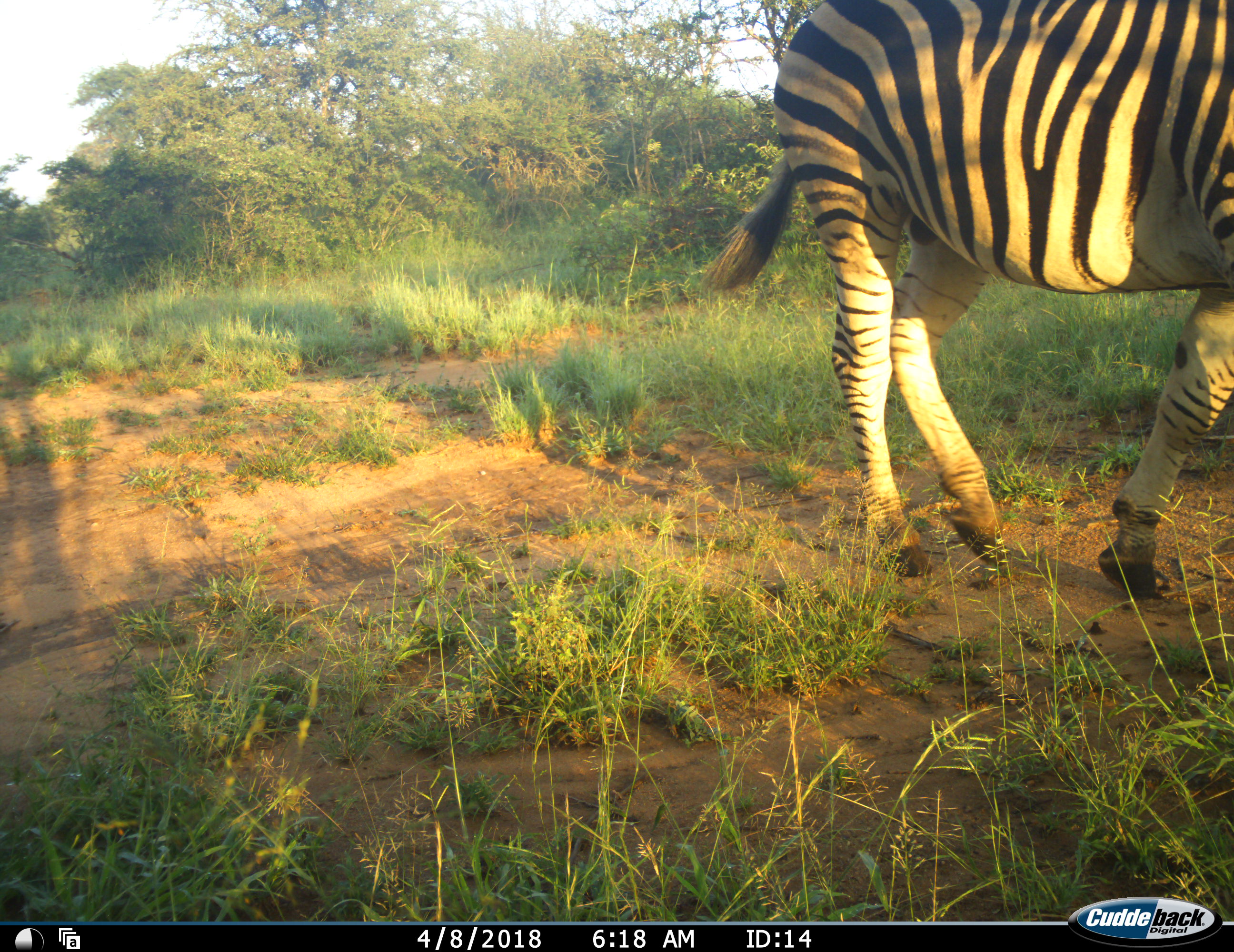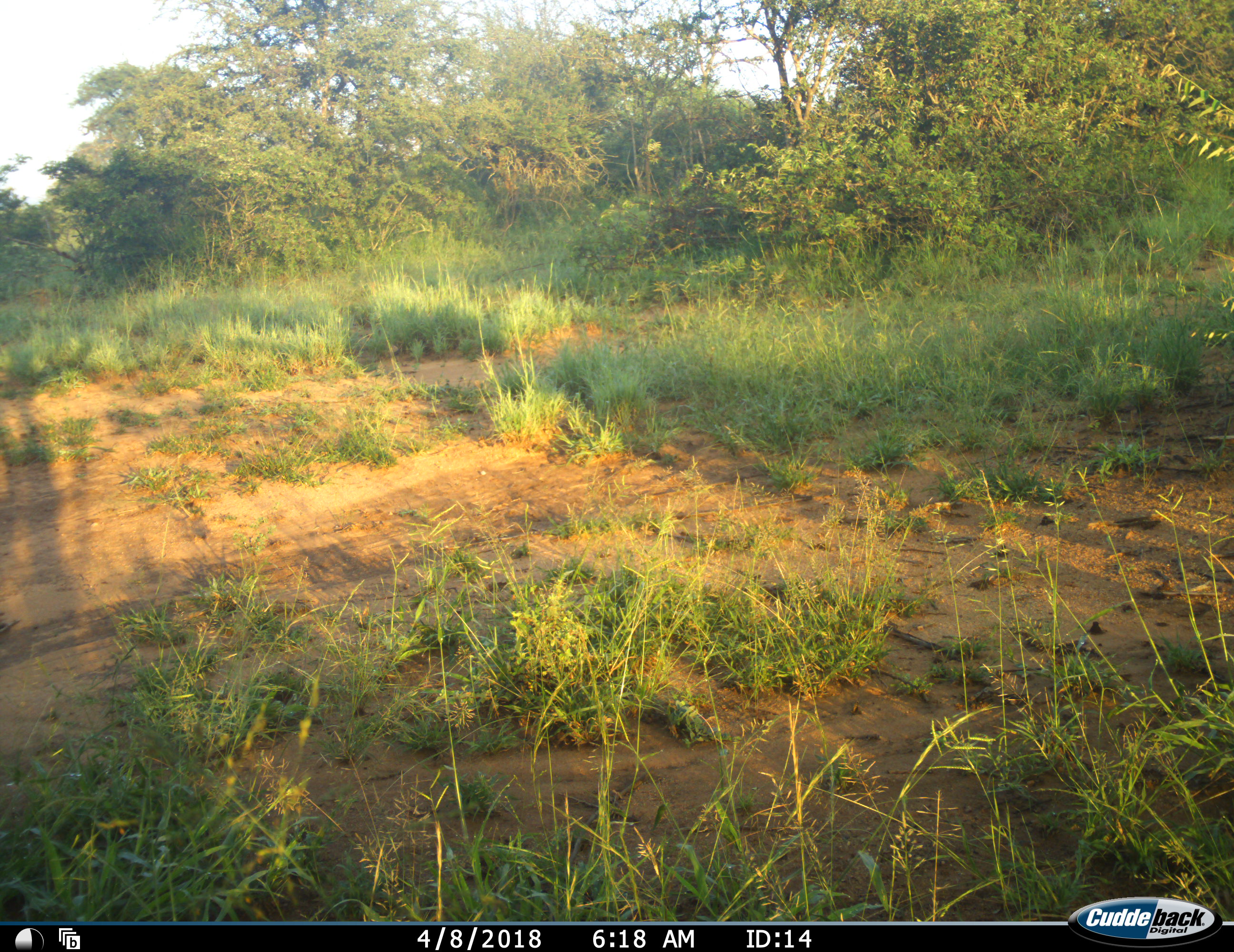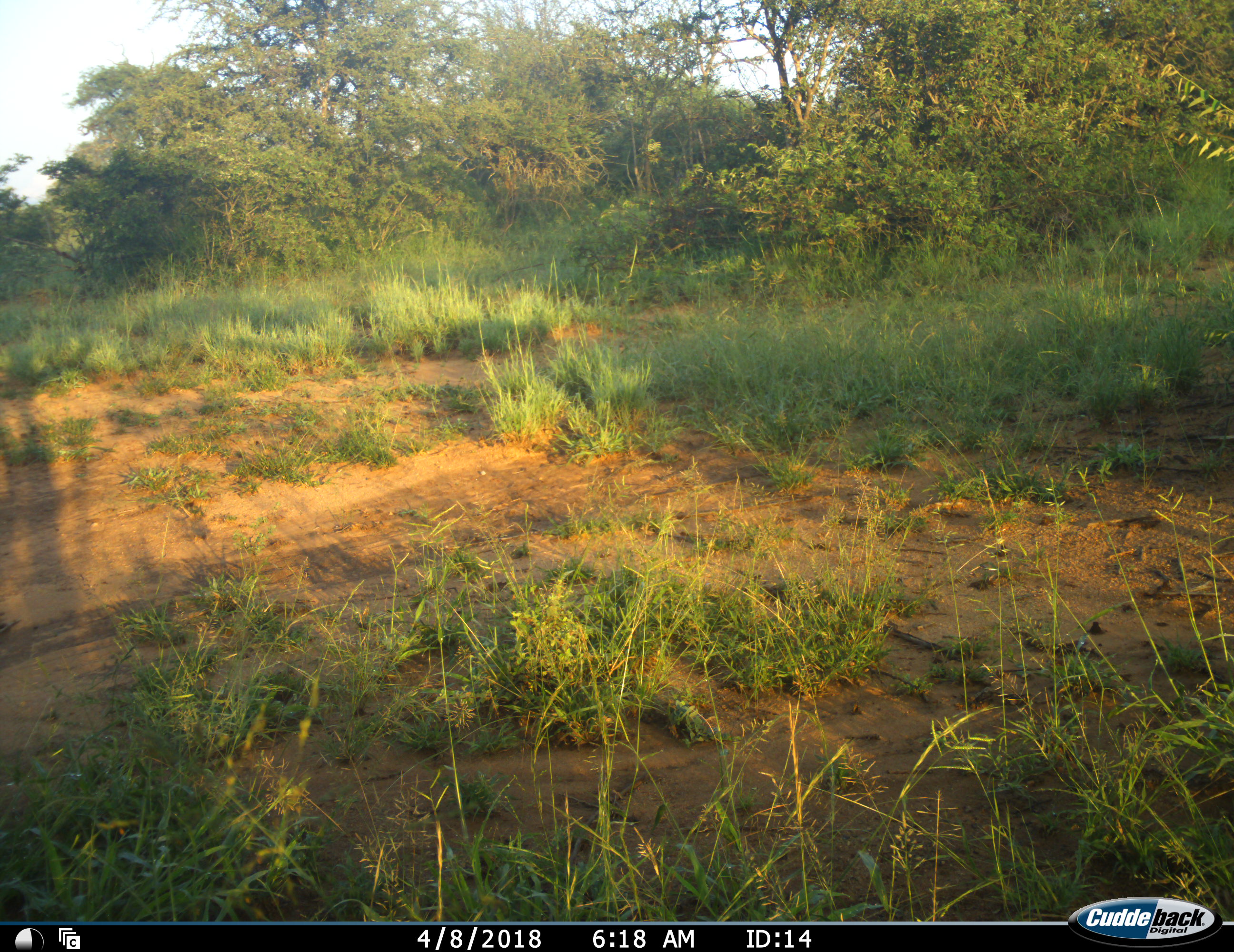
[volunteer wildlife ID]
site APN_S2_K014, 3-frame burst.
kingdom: Animalia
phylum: Chordata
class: Mammalia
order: Perissodactyla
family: Equidae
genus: Equus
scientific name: Equus quagga burchellii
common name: burchell's zebra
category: zebraburchells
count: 1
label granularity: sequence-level